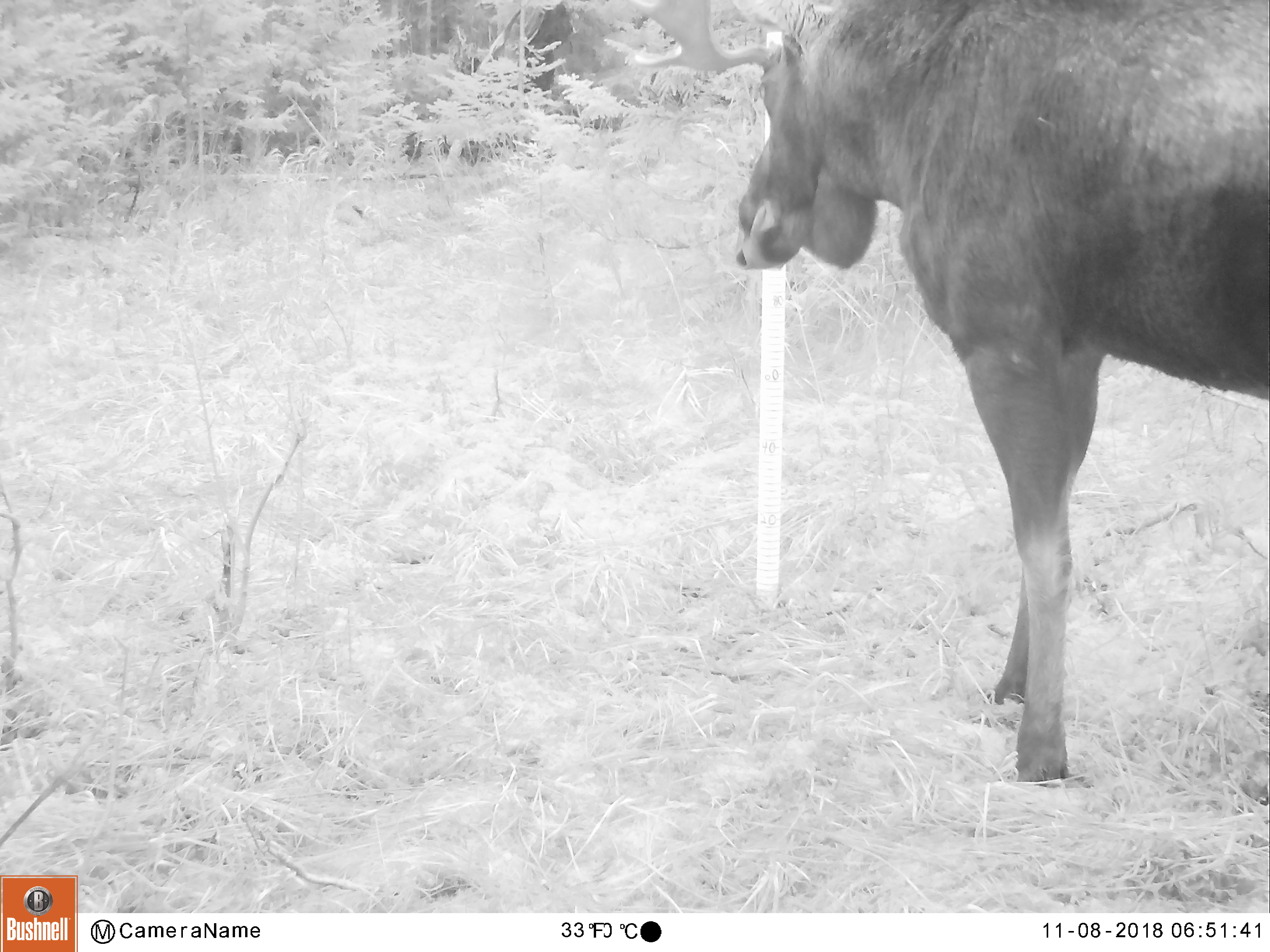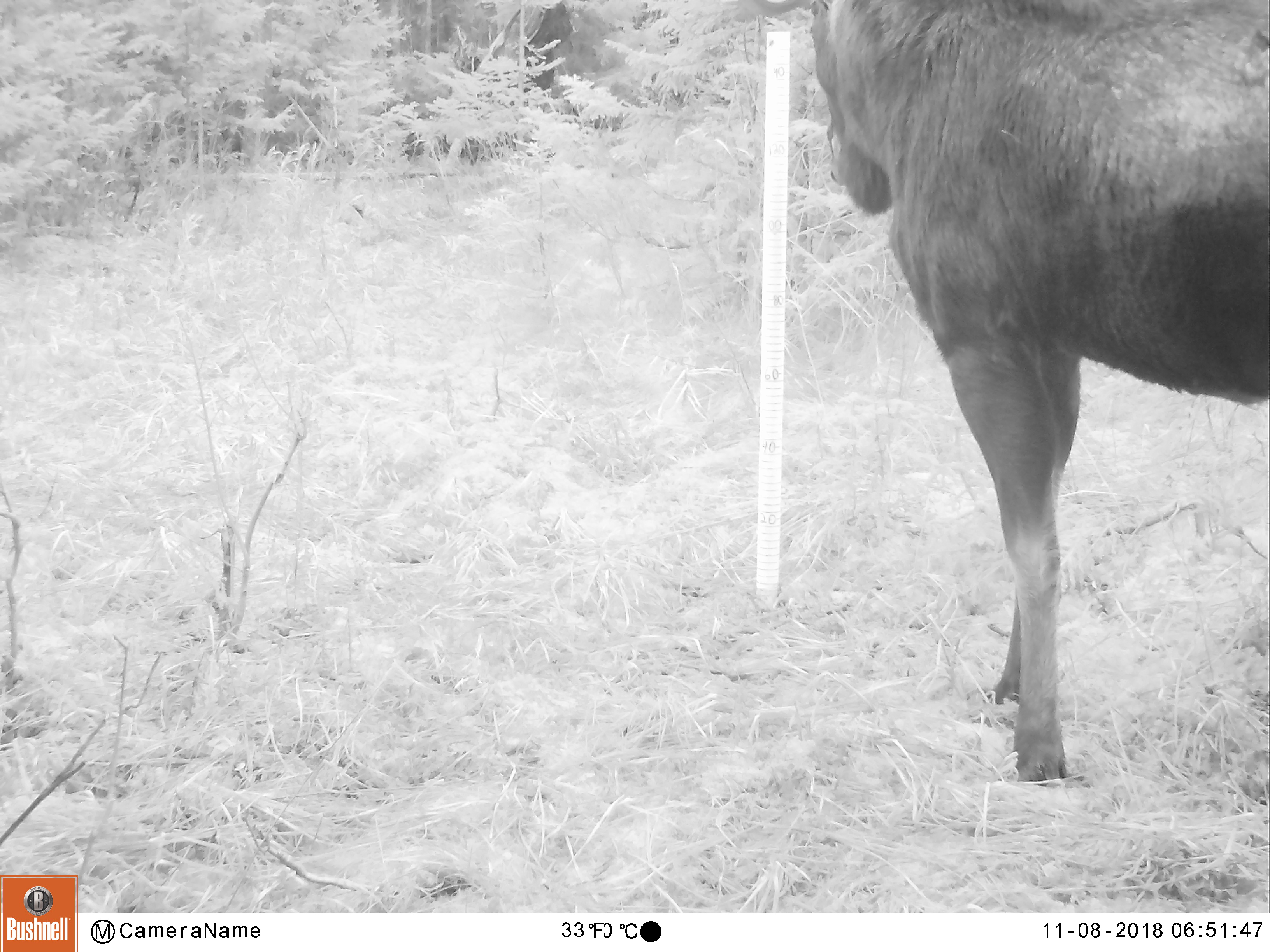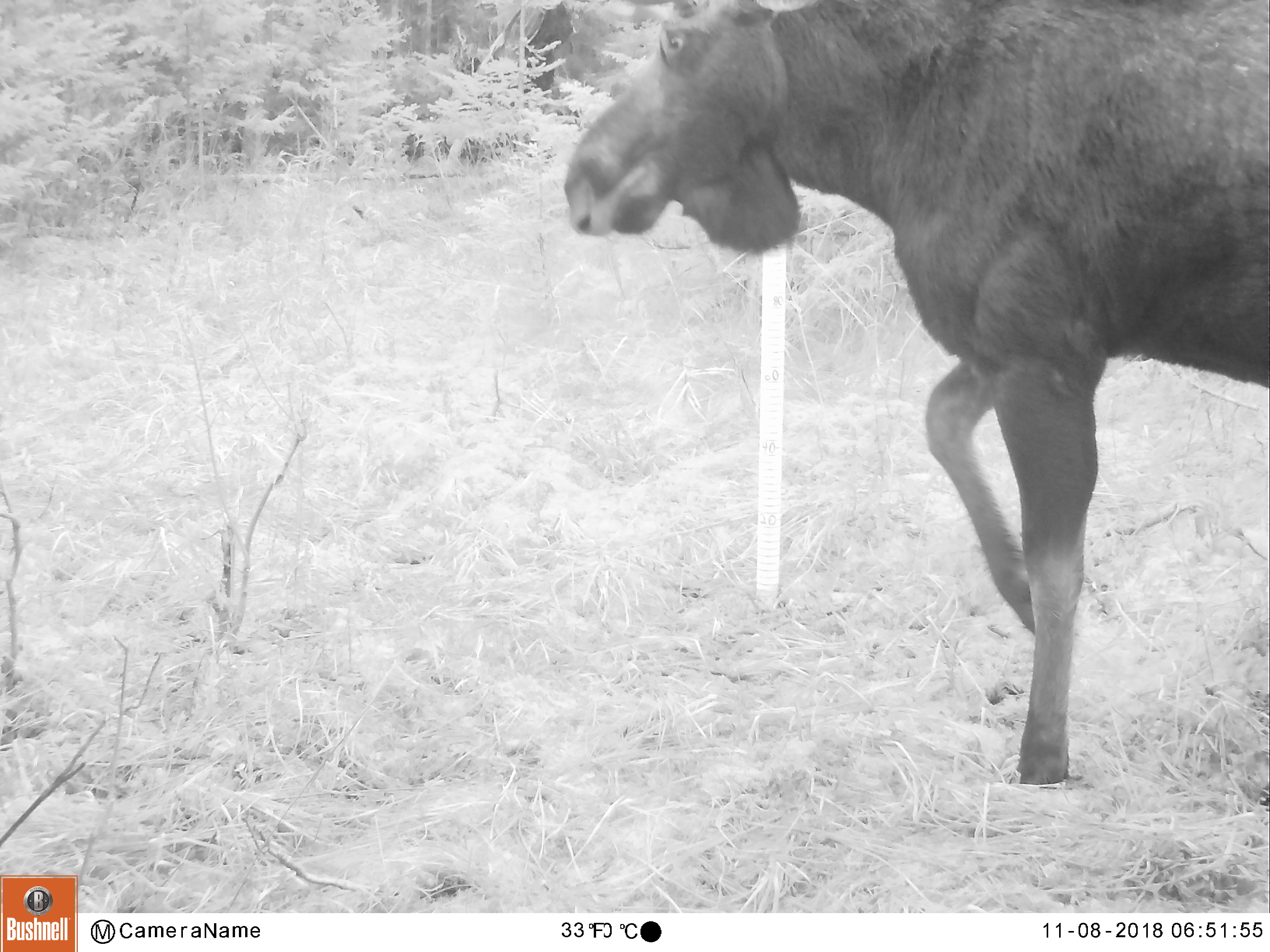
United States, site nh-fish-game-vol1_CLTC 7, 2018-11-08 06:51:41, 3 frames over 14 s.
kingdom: Animalia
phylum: Chordata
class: Mammalia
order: Artiodactyla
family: Cervidae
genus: Alces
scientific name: Alces alces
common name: moose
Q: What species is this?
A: Moose (Alces alces).